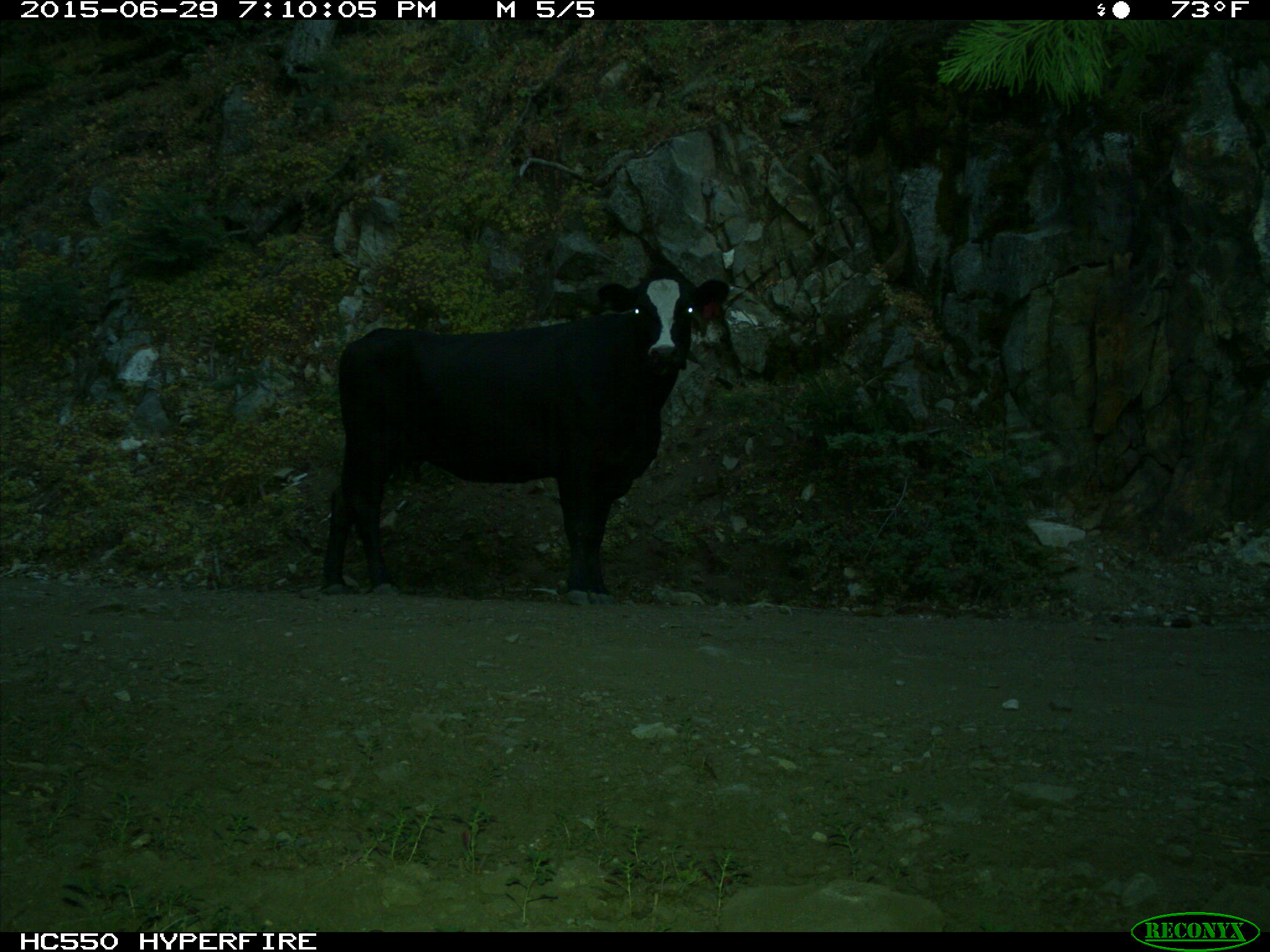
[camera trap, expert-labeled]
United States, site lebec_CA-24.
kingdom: Animalia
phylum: Chordata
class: Mammalia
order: Artiodactyla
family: Bovidae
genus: Bos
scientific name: Bos taurus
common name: domestic cow